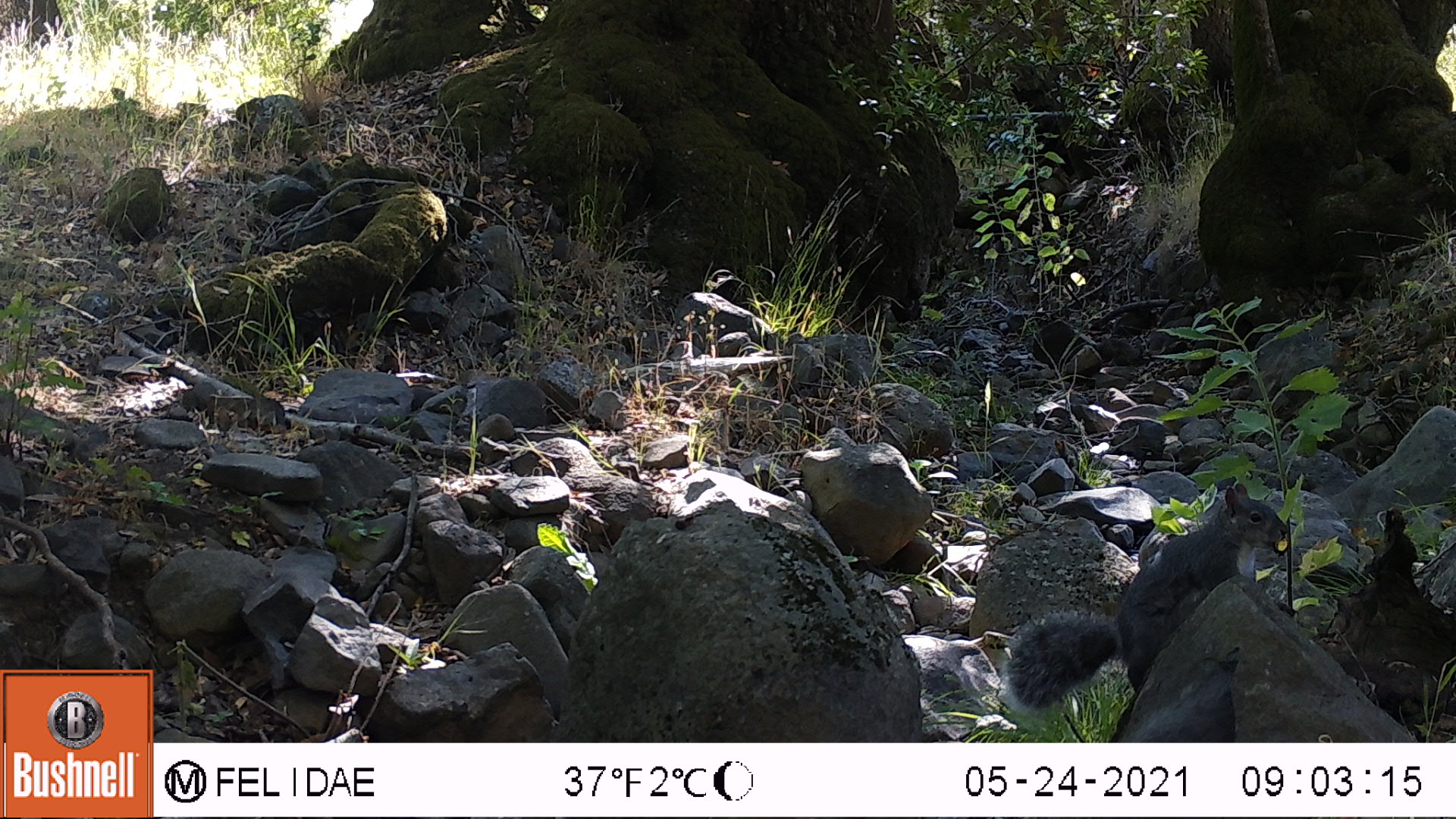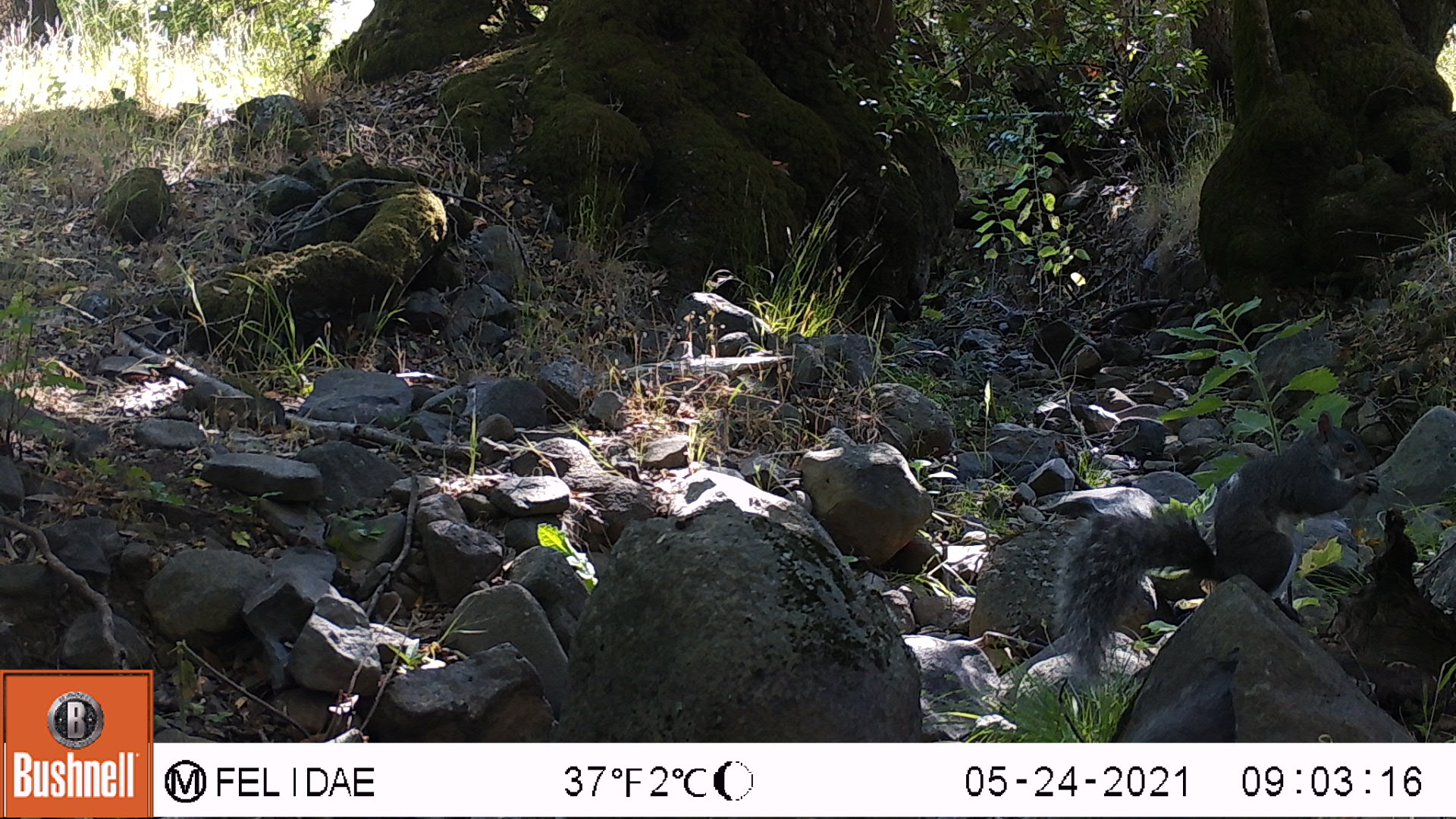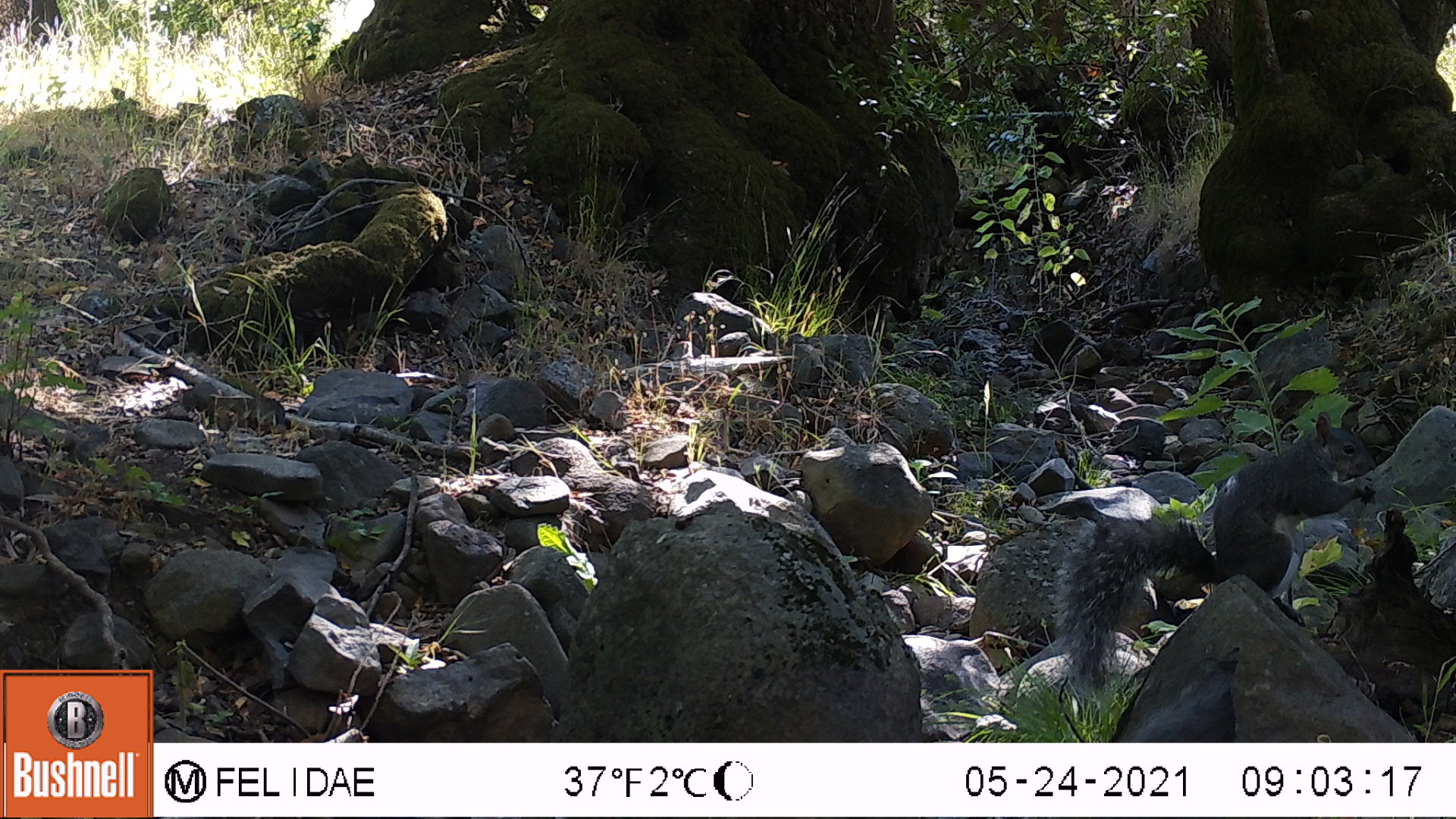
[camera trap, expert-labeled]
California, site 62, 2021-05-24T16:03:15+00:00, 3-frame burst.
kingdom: Animalia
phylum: Chordata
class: Mammalia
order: Rodentia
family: Sciuridae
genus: Sciurus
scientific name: Sciurus griseus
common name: western gray squirrel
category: western grey squirrel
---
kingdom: Animalia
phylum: Chordata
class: Mammalia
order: Rodentia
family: Sciuridae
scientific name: Sciuridae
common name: squirrel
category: unknown squirrel